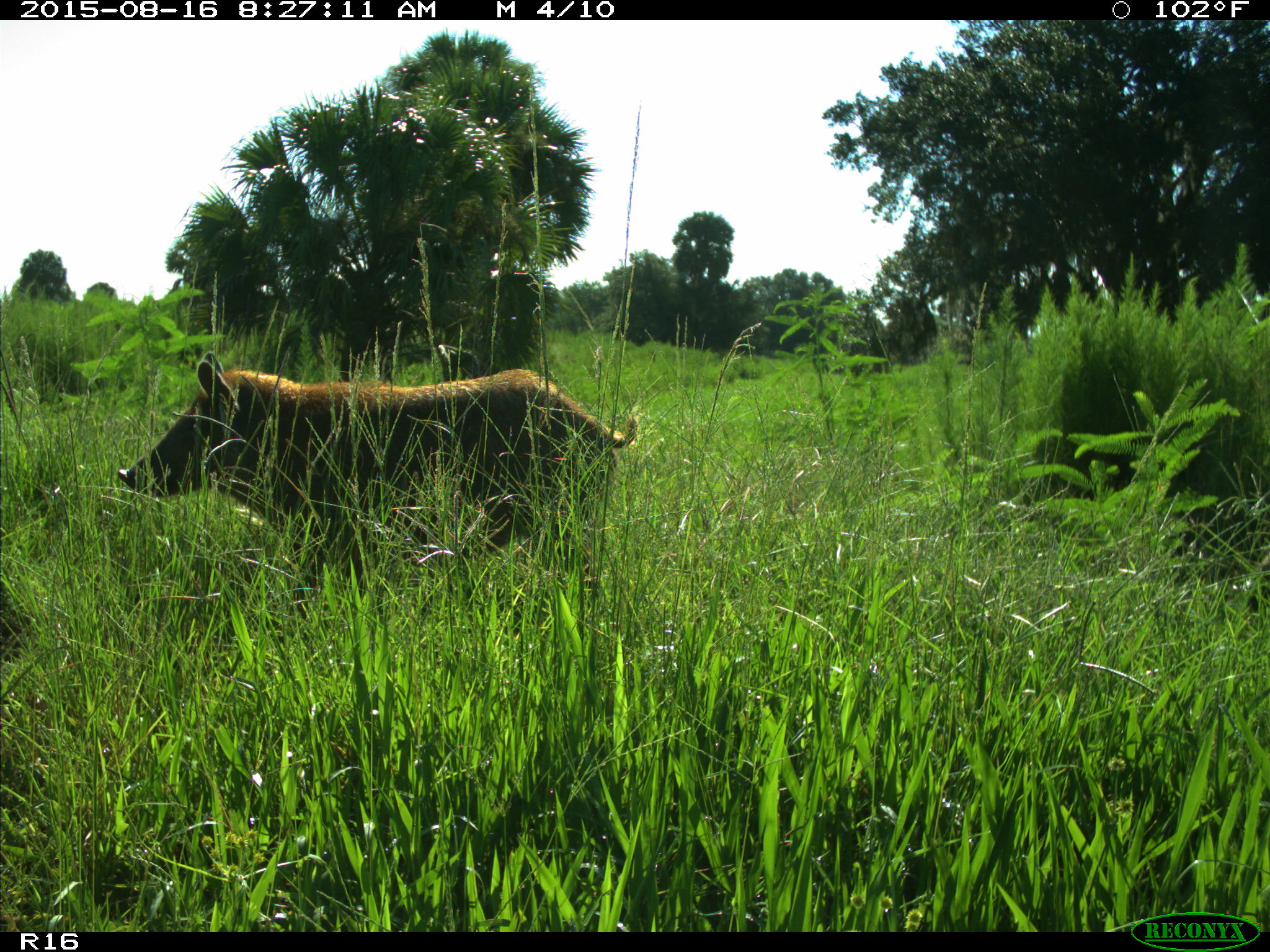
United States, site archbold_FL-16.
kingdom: Animalia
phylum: Chordata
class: Mammalia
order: Artiodactyla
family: Suidae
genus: Sus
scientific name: Sus scrofa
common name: wild boar